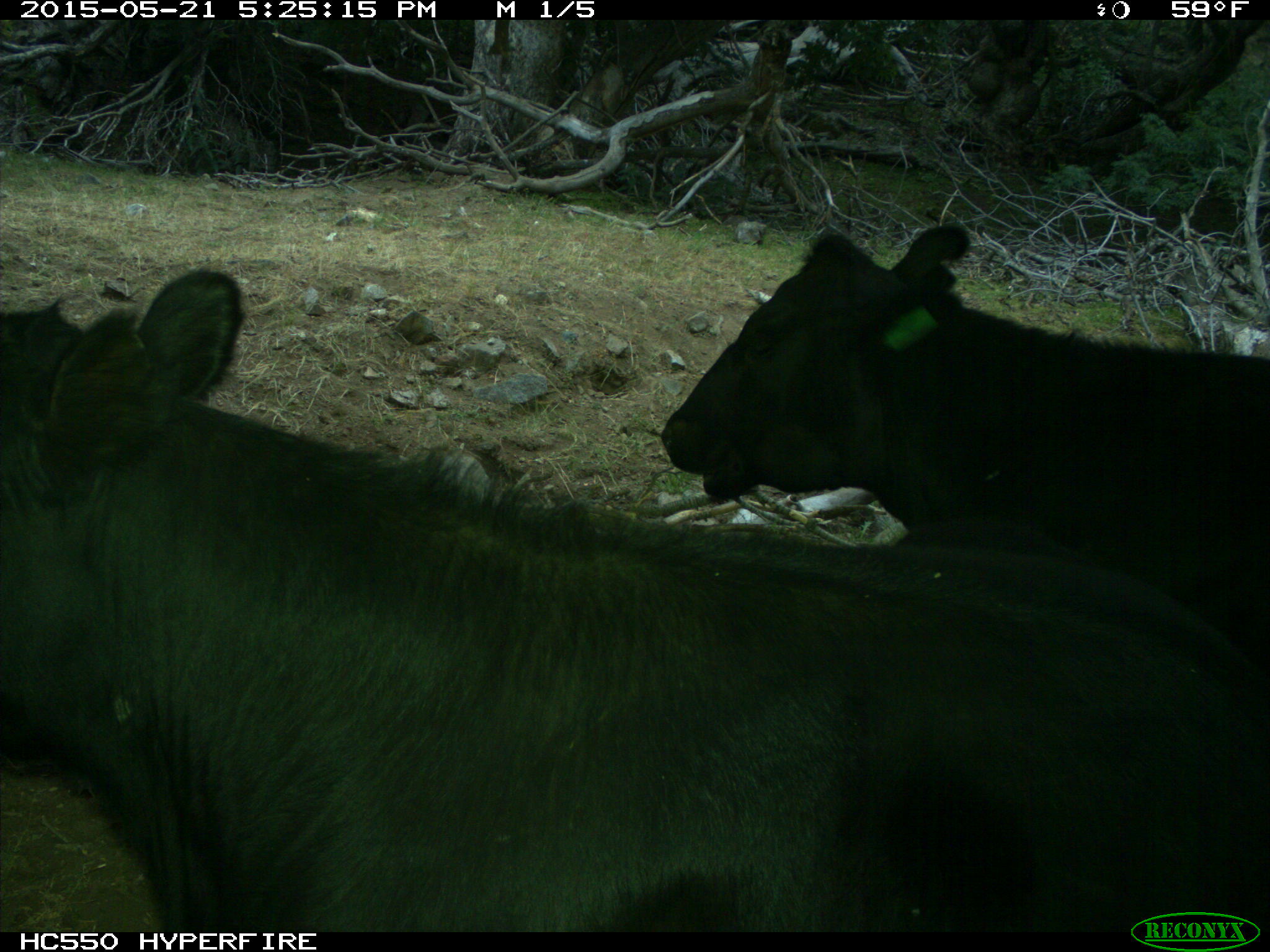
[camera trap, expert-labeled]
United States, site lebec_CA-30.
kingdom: Animalia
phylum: Chordata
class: Mammalia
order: Artiodactyla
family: Bovidae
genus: Bos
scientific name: Bos taurus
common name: domestic cow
Bos taurus (domestic cow).